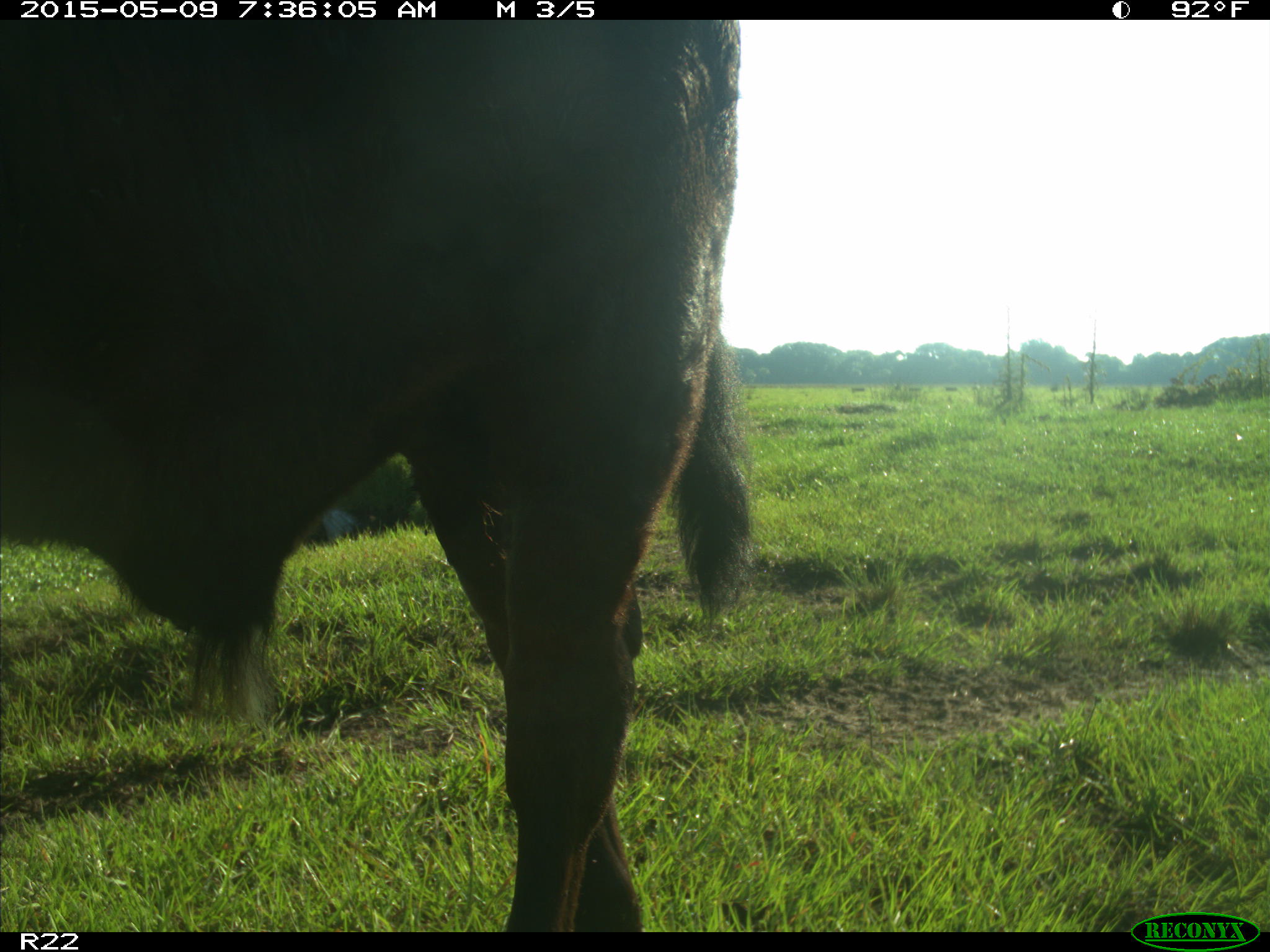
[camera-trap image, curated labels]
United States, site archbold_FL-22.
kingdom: Animalia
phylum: Chordata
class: Mammalia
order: Artiodactyla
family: Bovidae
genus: Bos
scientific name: Bos taurus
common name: domestic cow